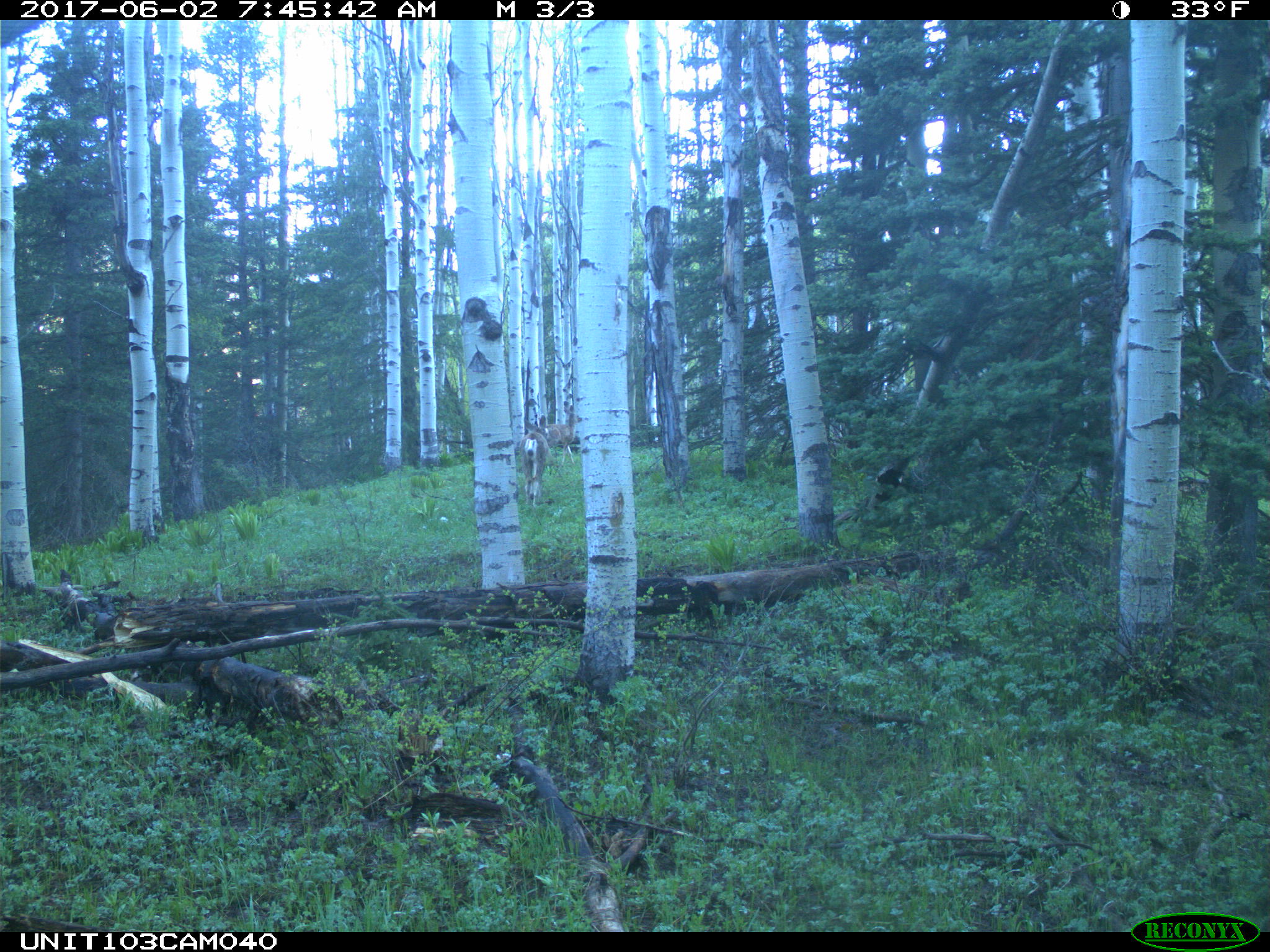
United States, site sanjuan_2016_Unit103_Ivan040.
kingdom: Animalia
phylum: Chordata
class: Mammalia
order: Artiodactyla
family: Cervidae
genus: Odocoileus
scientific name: Odocoileus hemionus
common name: mule deer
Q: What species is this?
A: Odocoileus hemionus (mule deer).